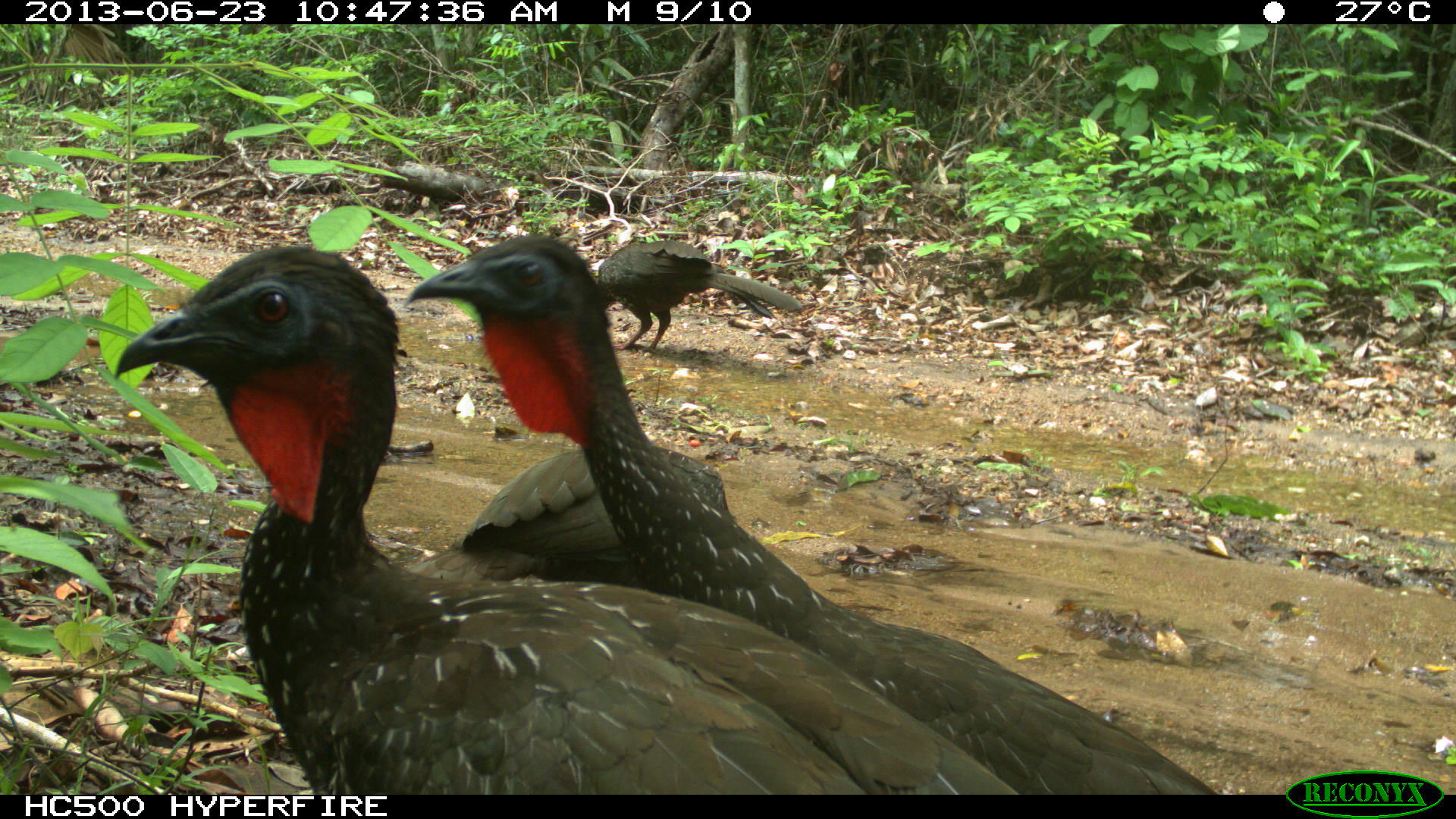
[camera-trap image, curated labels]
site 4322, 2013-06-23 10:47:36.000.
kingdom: Animalia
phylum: Chordata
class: Aves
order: Galliformes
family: Cracidae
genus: Penelope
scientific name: Penelope purpurascens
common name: crested guan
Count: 4.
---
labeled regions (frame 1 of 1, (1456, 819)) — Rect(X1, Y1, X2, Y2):
penelope purpurascens: Rect(113, 241, 1020, 793); Rect(399, 228, 1221, 792); Rect(595, 238, 803, 354)